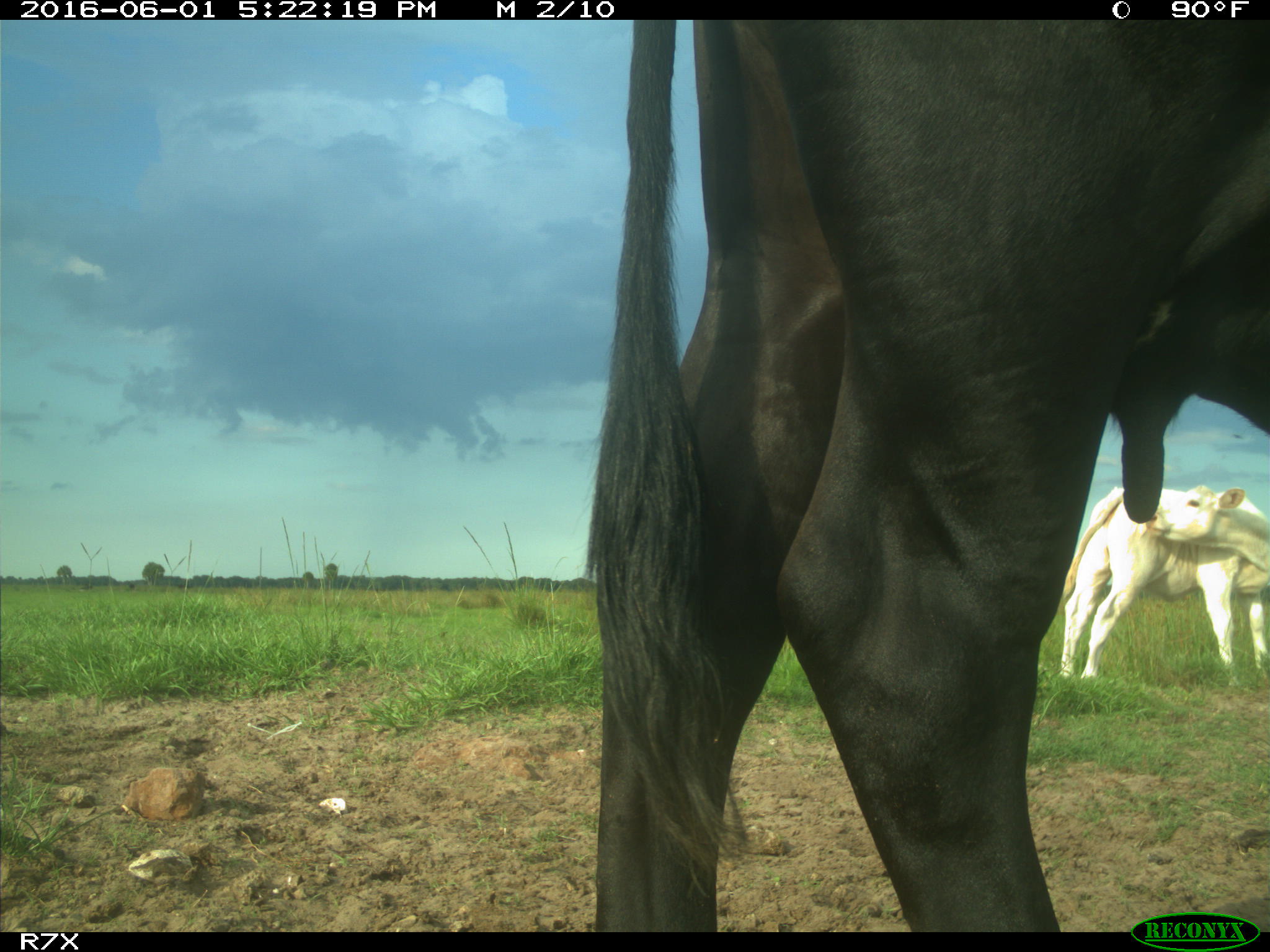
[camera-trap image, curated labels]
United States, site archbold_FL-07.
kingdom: Animalia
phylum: Chordata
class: Mammalia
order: Artiodactyla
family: Bovidae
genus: Bos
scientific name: Bos taurus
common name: domestic cow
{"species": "Bos taurus (domestic cow)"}